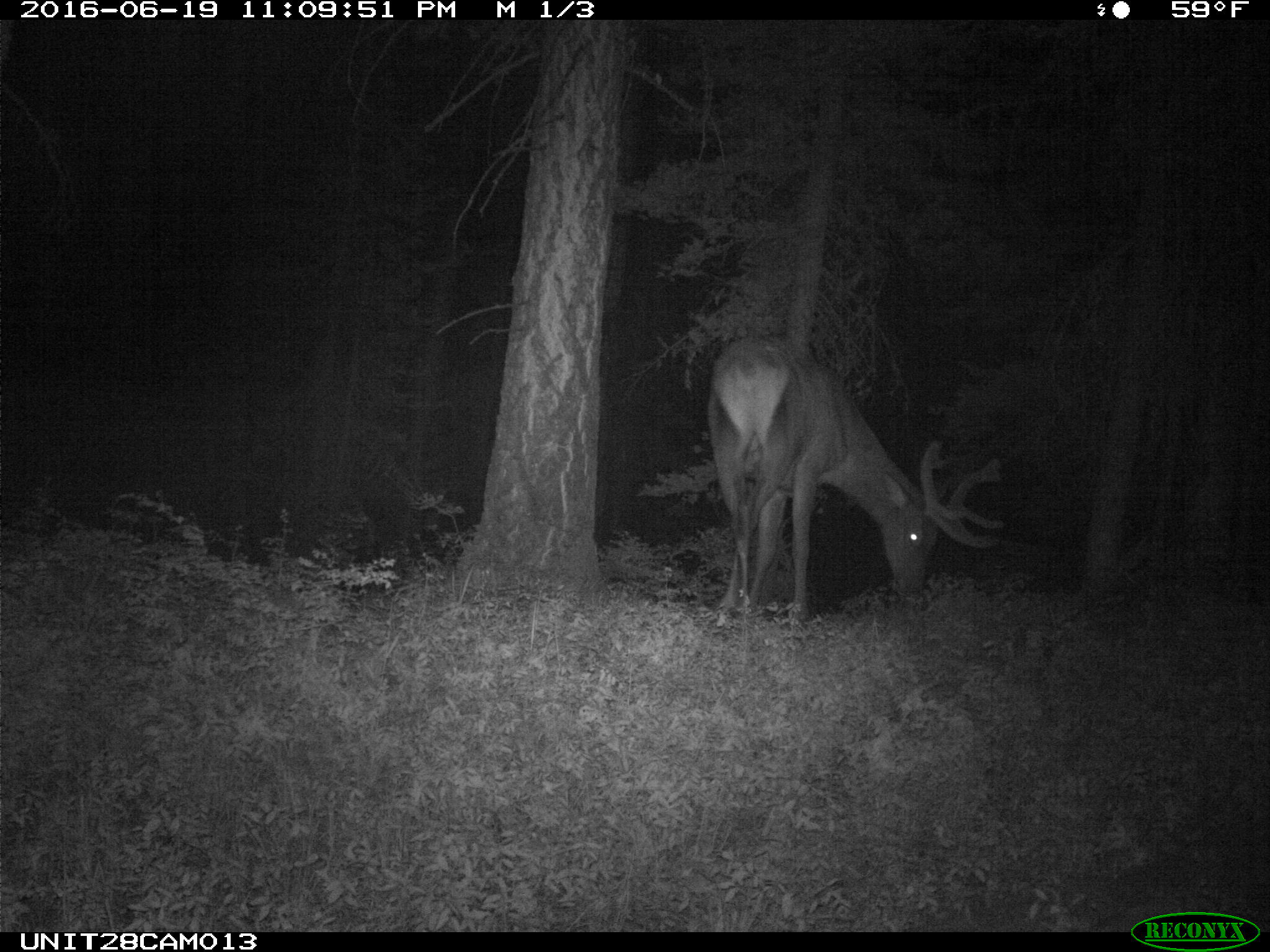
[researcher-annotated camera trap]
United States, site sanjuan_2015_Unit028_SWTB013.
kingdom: Animalia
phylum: Chordata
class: Mammalia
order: Artiodactyla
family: Cervidae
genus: Cervus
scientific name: Cervus elaphus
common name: red deer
Cervus elaphus (red deer).